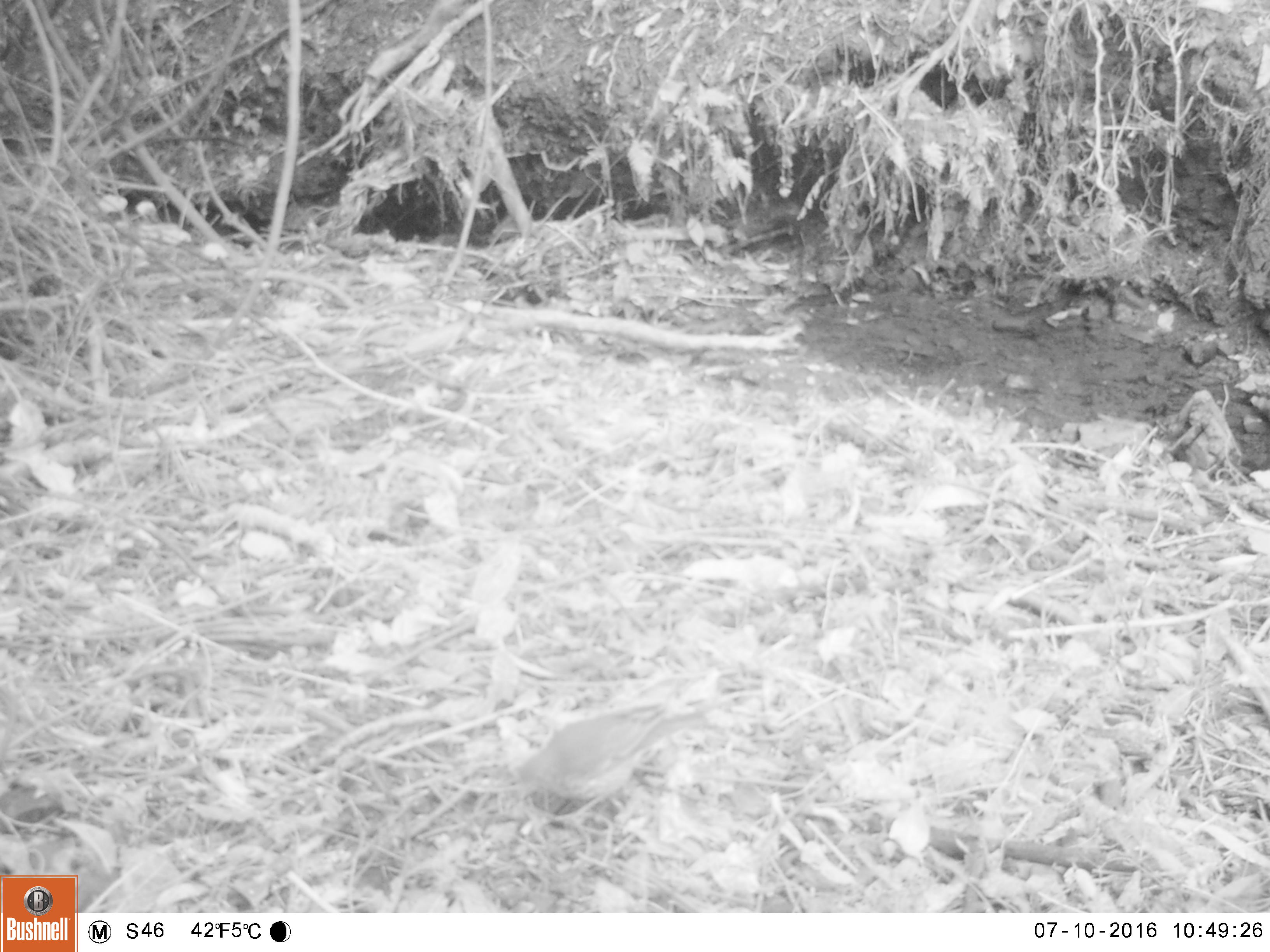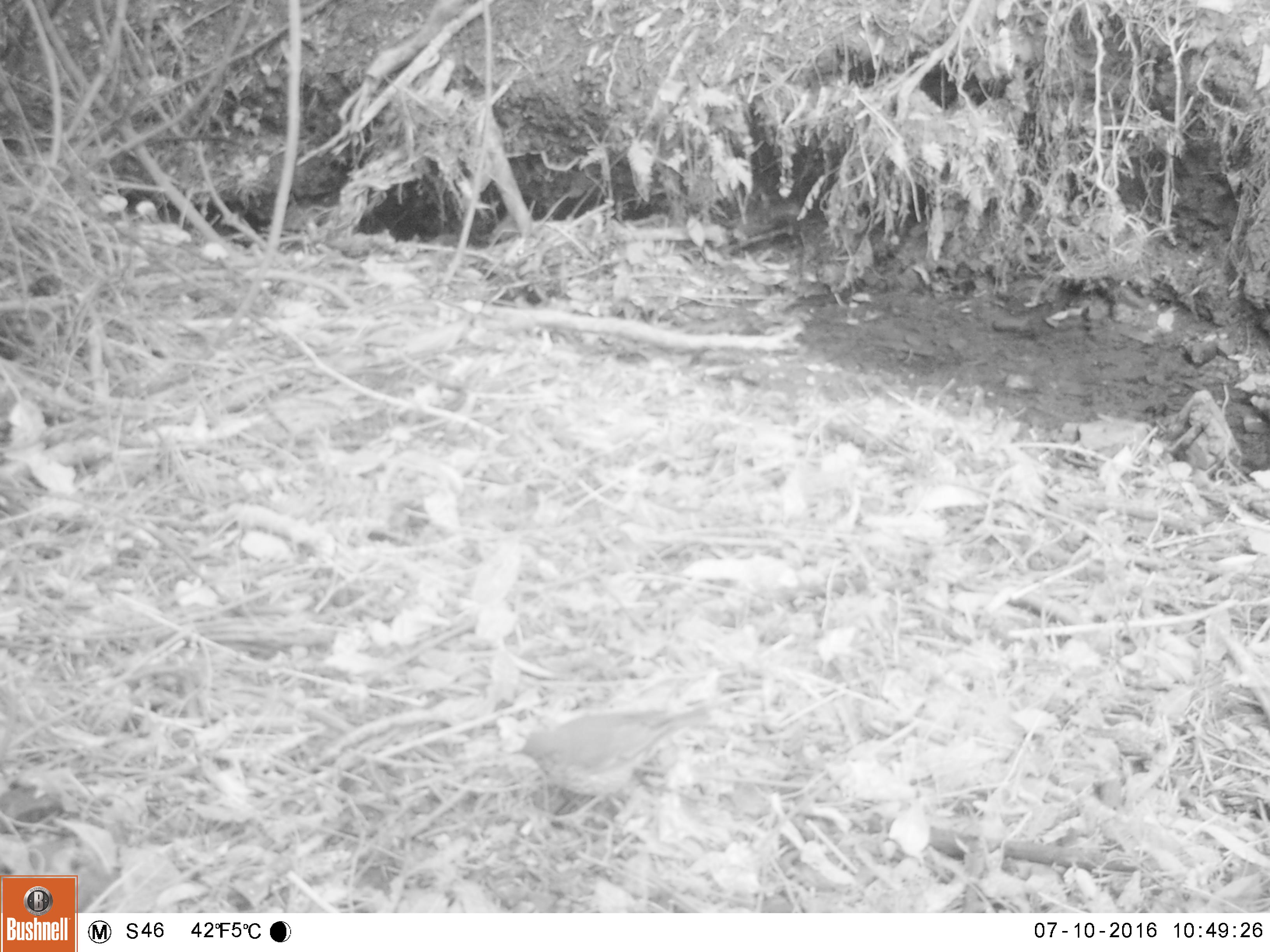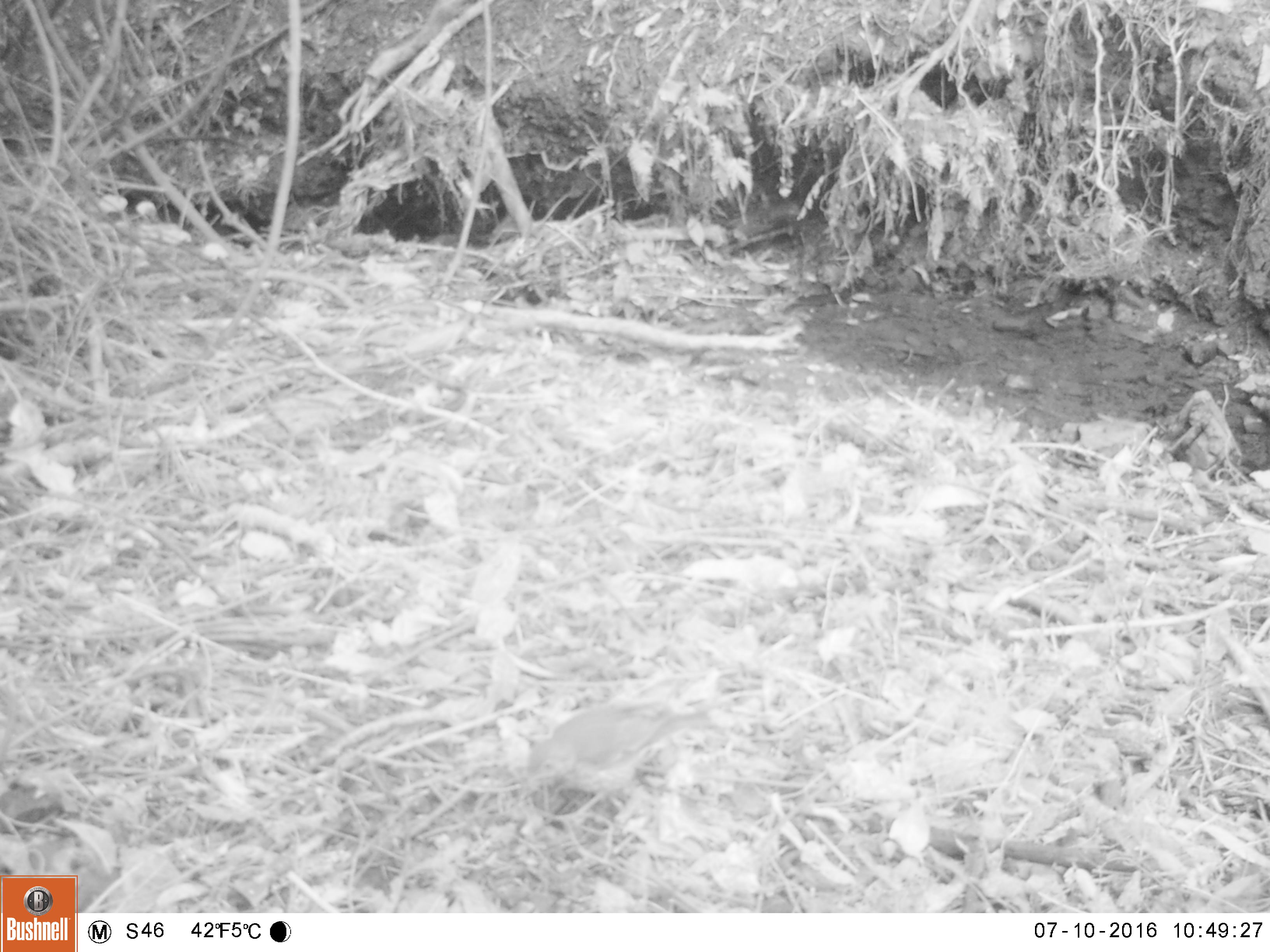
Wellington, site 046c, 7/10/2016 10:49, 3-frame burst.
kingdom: Animalia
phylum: Chordata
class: Aves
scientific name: Aves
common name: bird